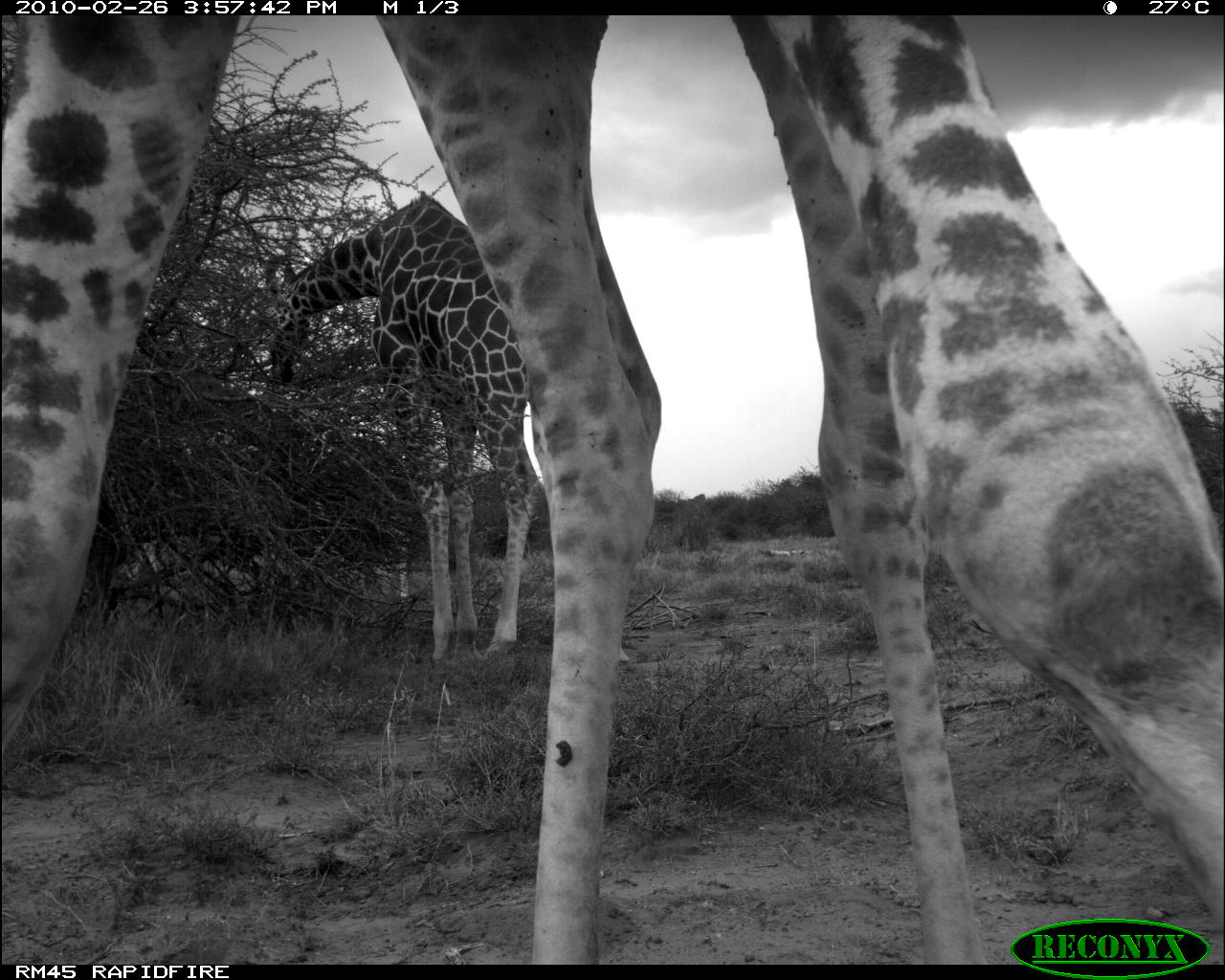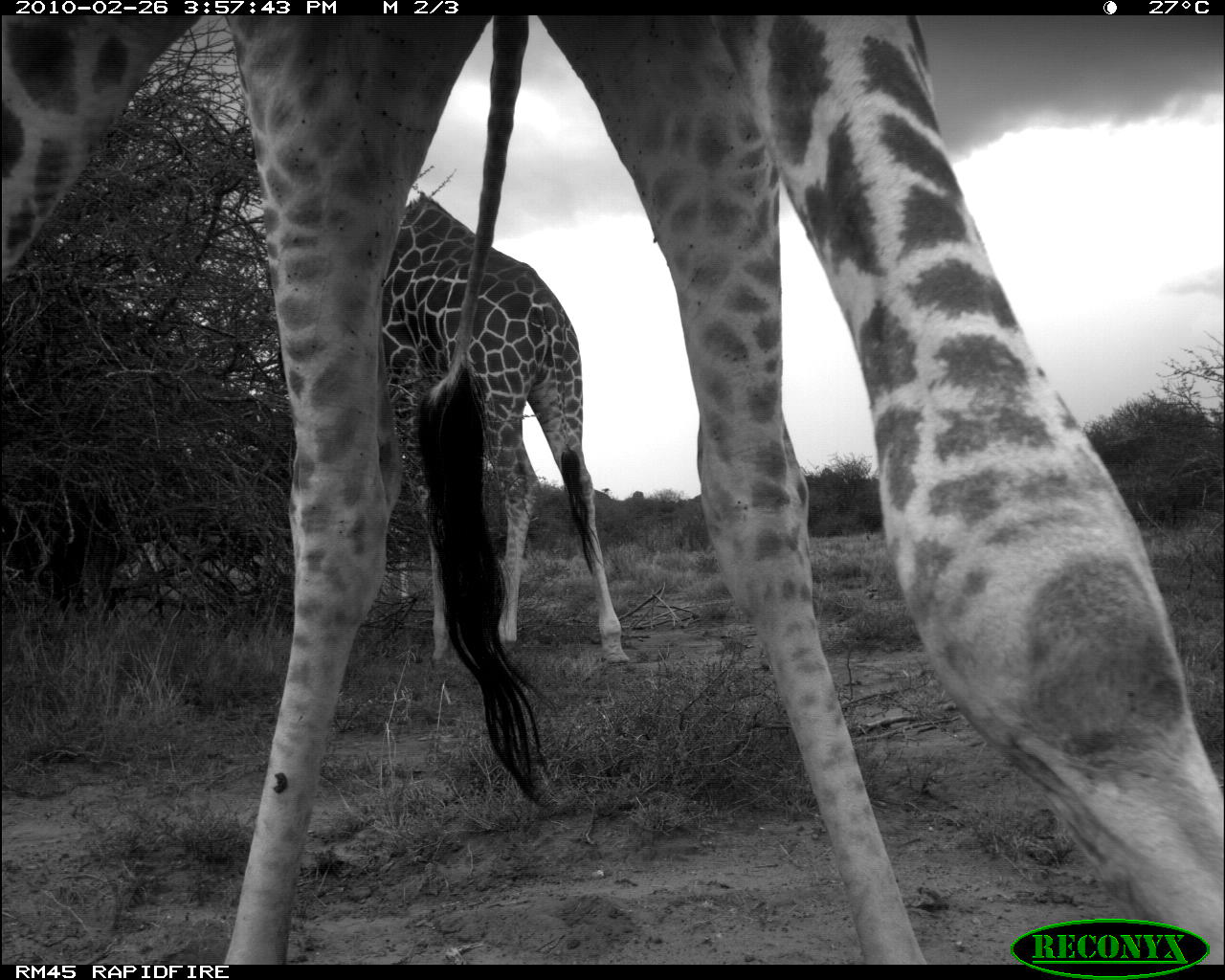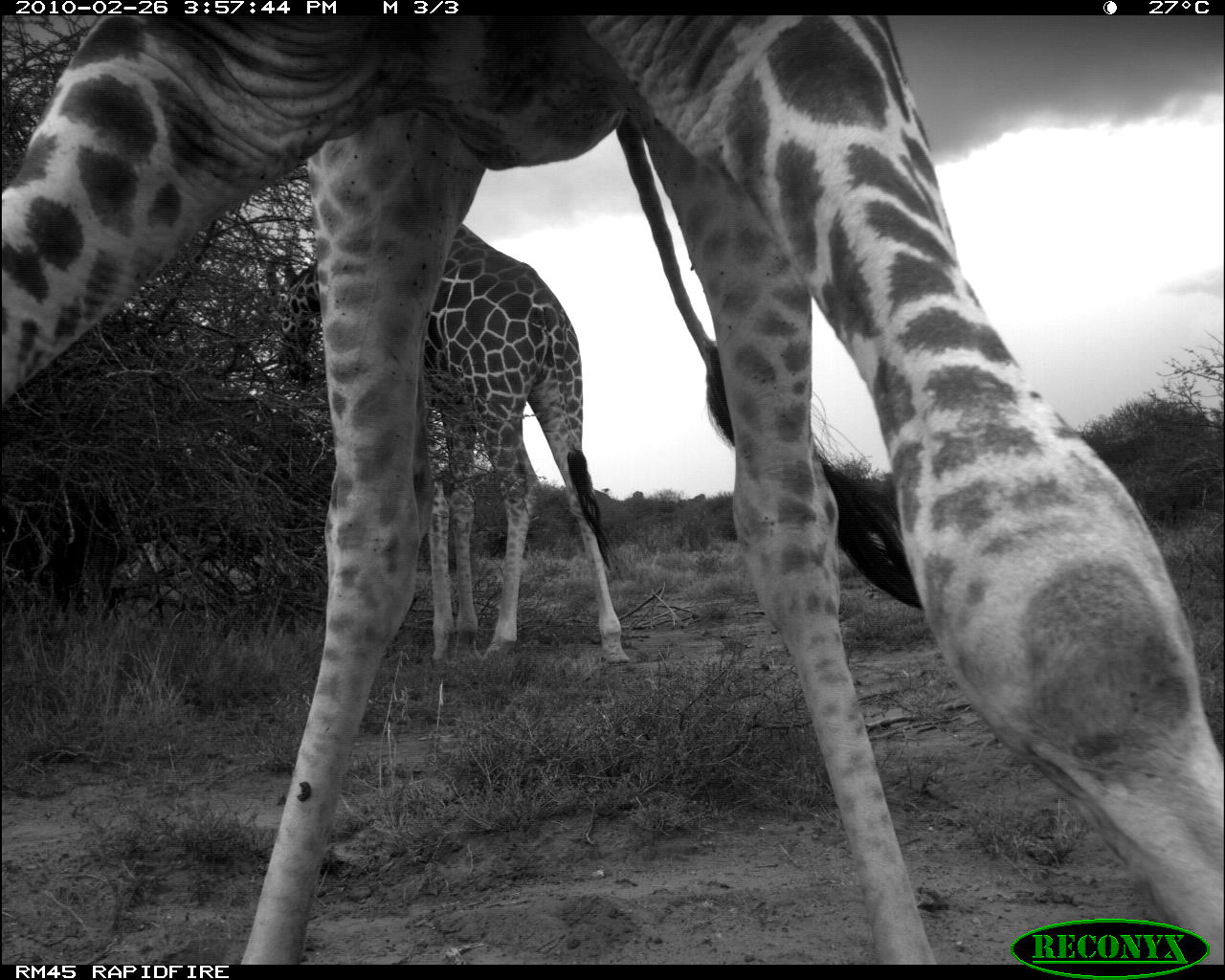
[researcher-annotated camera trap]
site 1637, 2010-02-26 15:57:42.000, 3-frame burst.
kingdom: Animalia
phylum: Chordata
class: Mammalia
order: Artiodactyla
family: Giraffidae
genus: Giraffa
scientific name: Giraffa camelopardalis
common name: giraffe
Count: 2.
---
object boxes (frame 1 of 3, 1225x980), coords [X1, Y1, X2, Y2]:
giraffa camelopardalis: [1, 14, 1225, 962]; [259, 188, 629, 666]